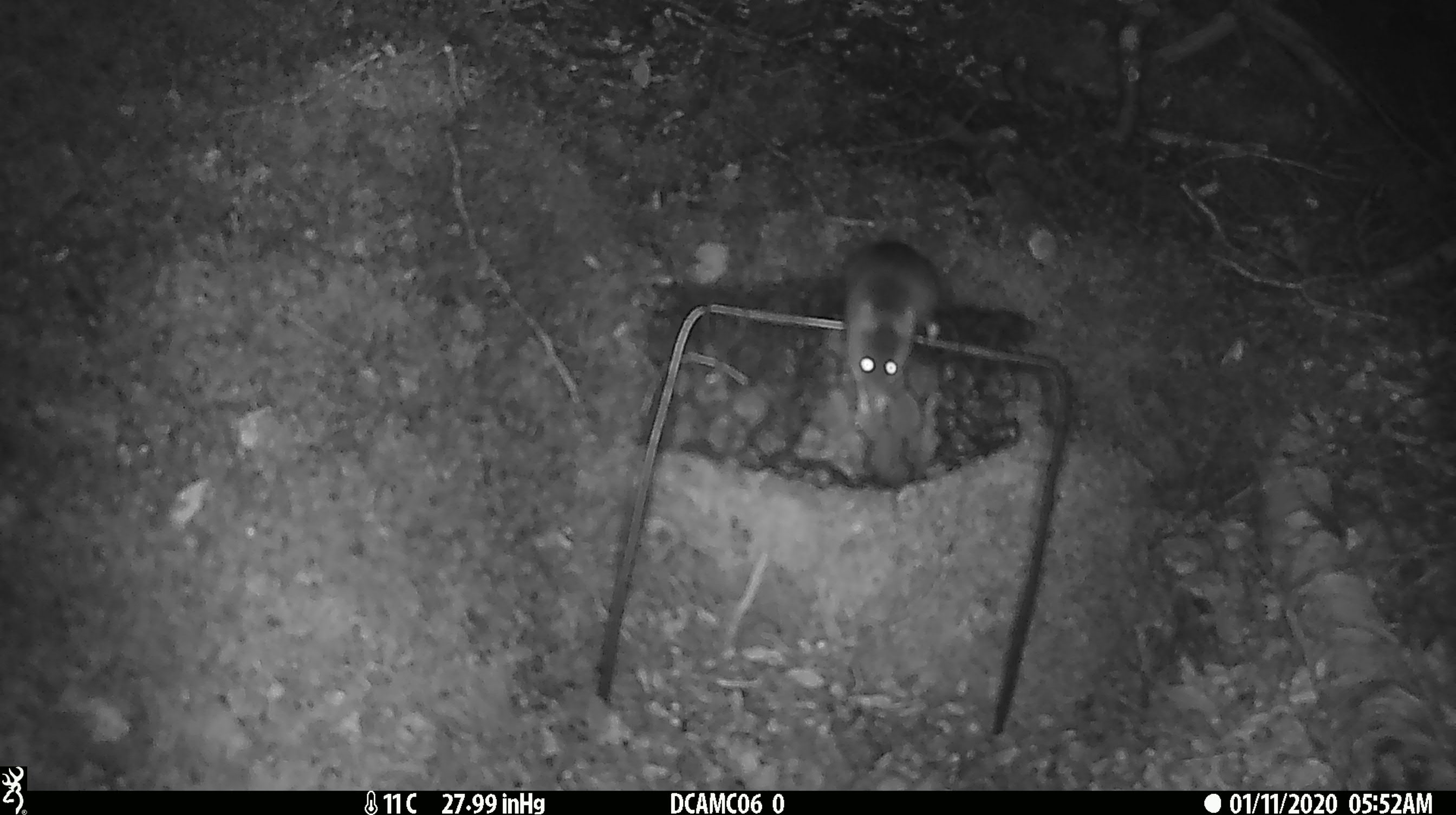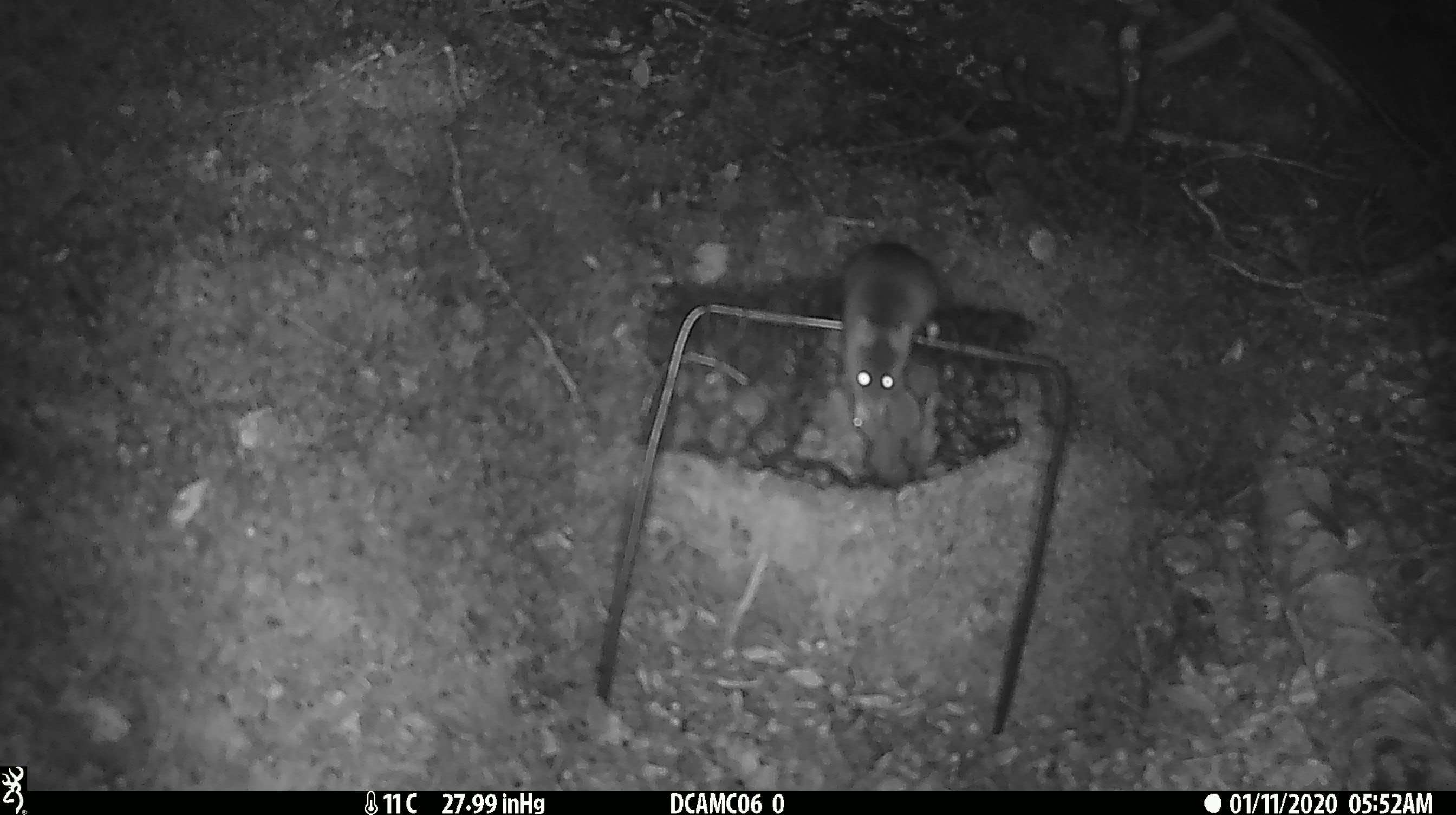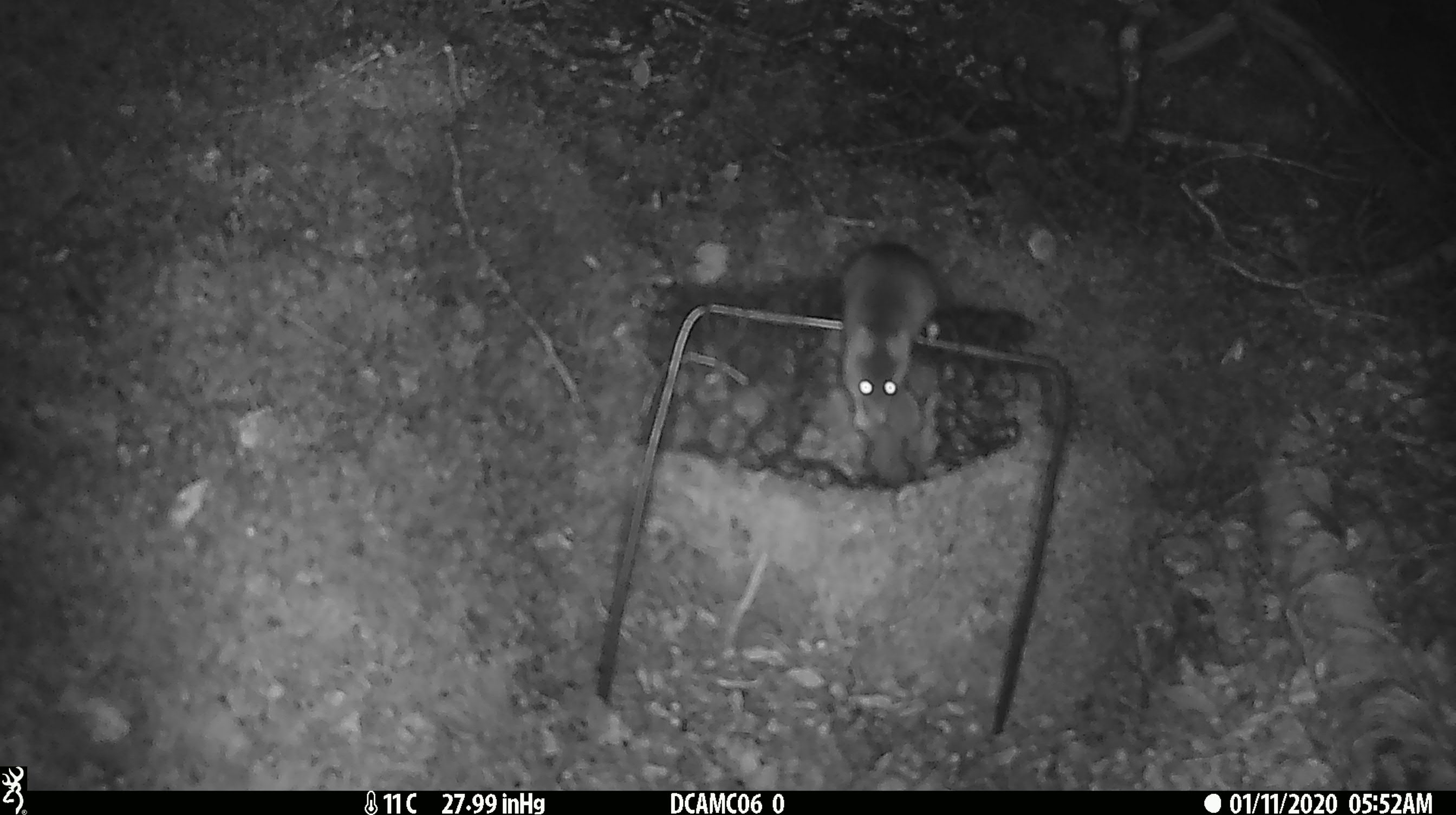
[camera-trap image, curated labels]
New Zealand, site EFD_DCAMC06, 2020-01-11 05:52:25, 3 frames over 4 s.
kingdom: Animalia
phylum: Chordata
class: Mammalia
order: Rodentia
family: Muridae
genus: Mus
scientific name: Mus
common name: mouse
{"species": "mouse (Mus)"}